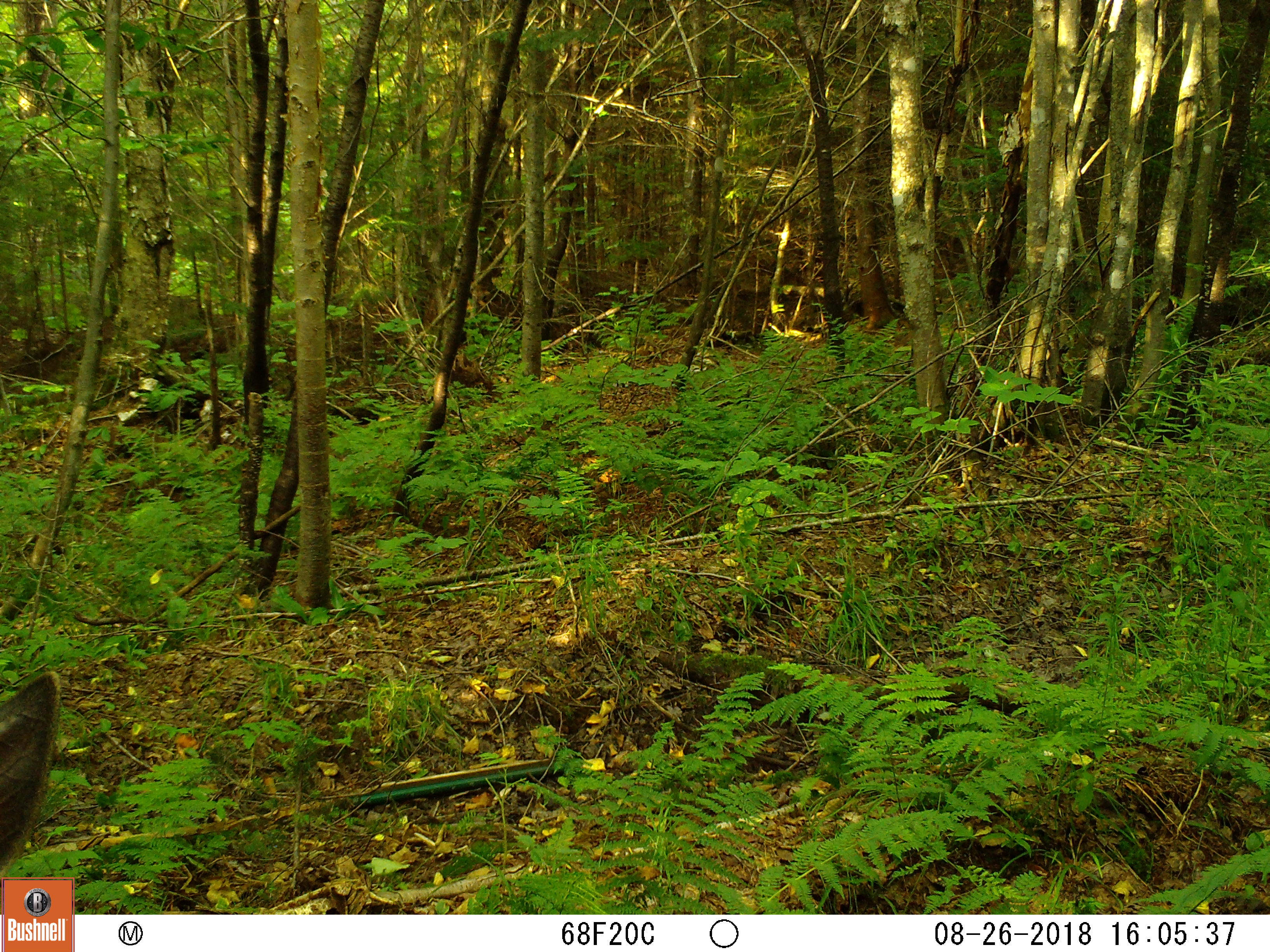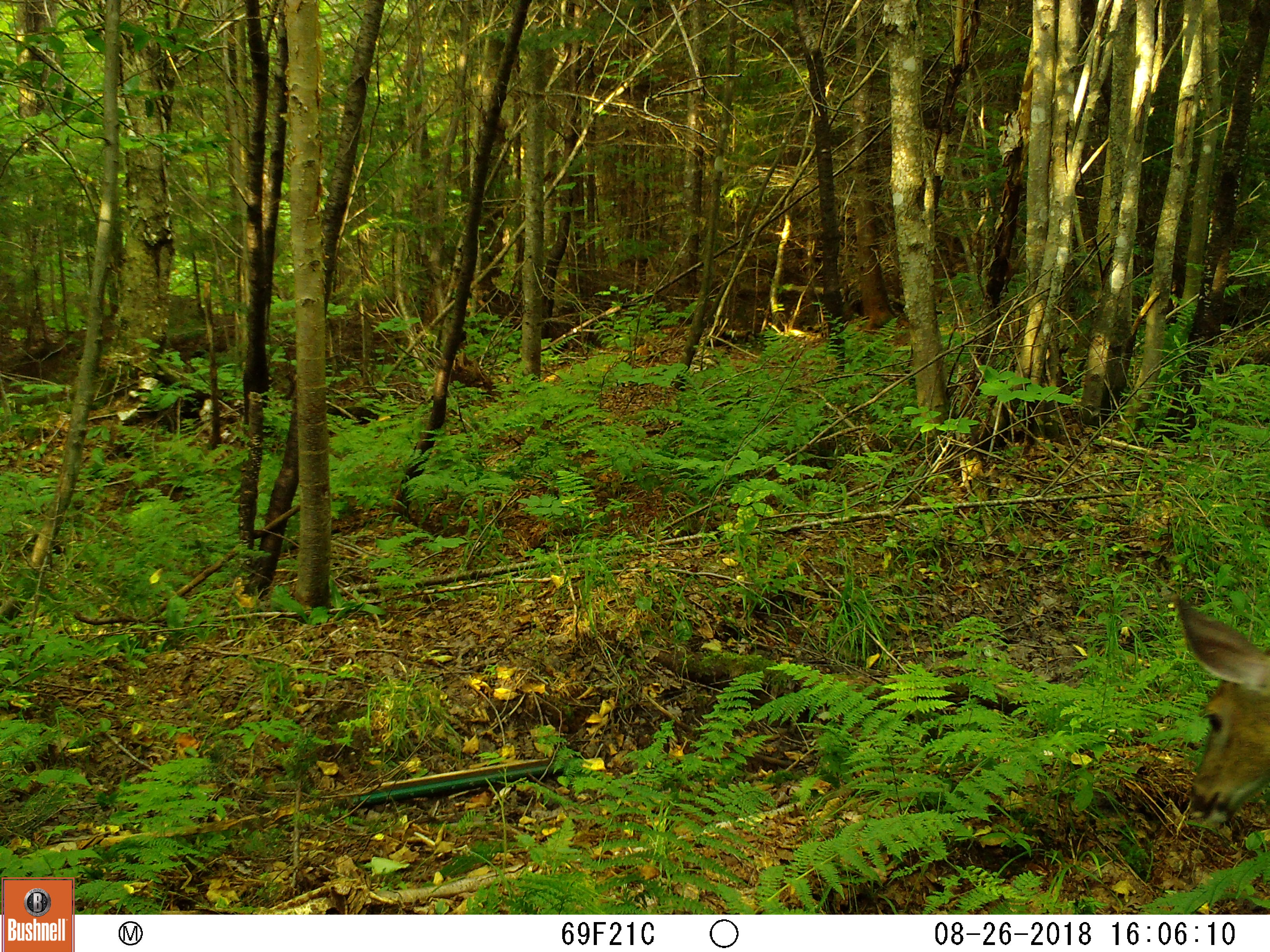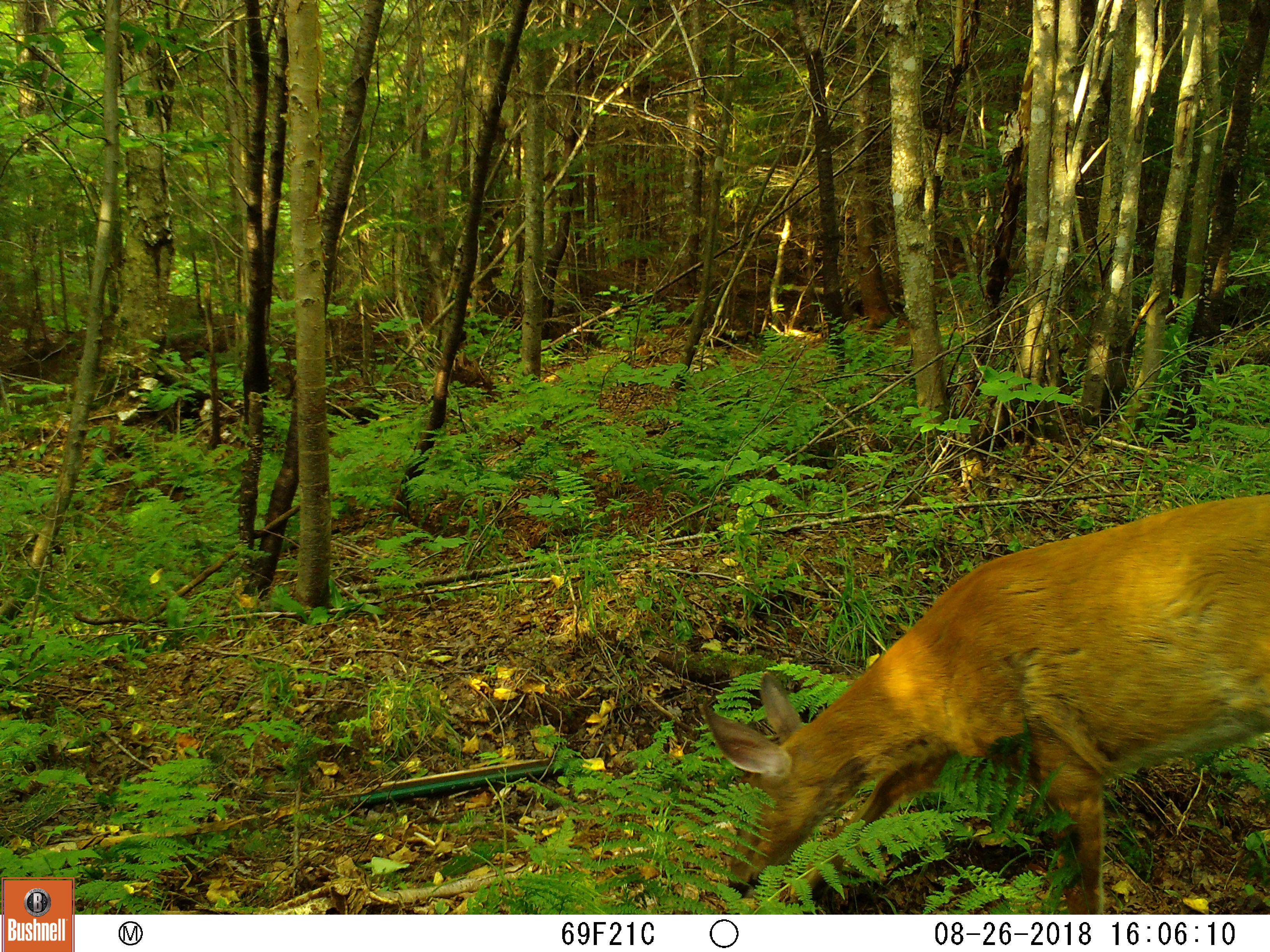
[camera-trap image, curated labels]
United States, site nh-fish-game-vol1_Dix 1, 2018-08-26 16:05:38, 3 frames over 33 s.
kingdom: Animalia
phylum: Chordata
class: Mammalia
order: Artiodactyla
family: Cervidae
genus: Odocoileus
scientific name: Odocoileus virginianus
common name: white-tailed deer